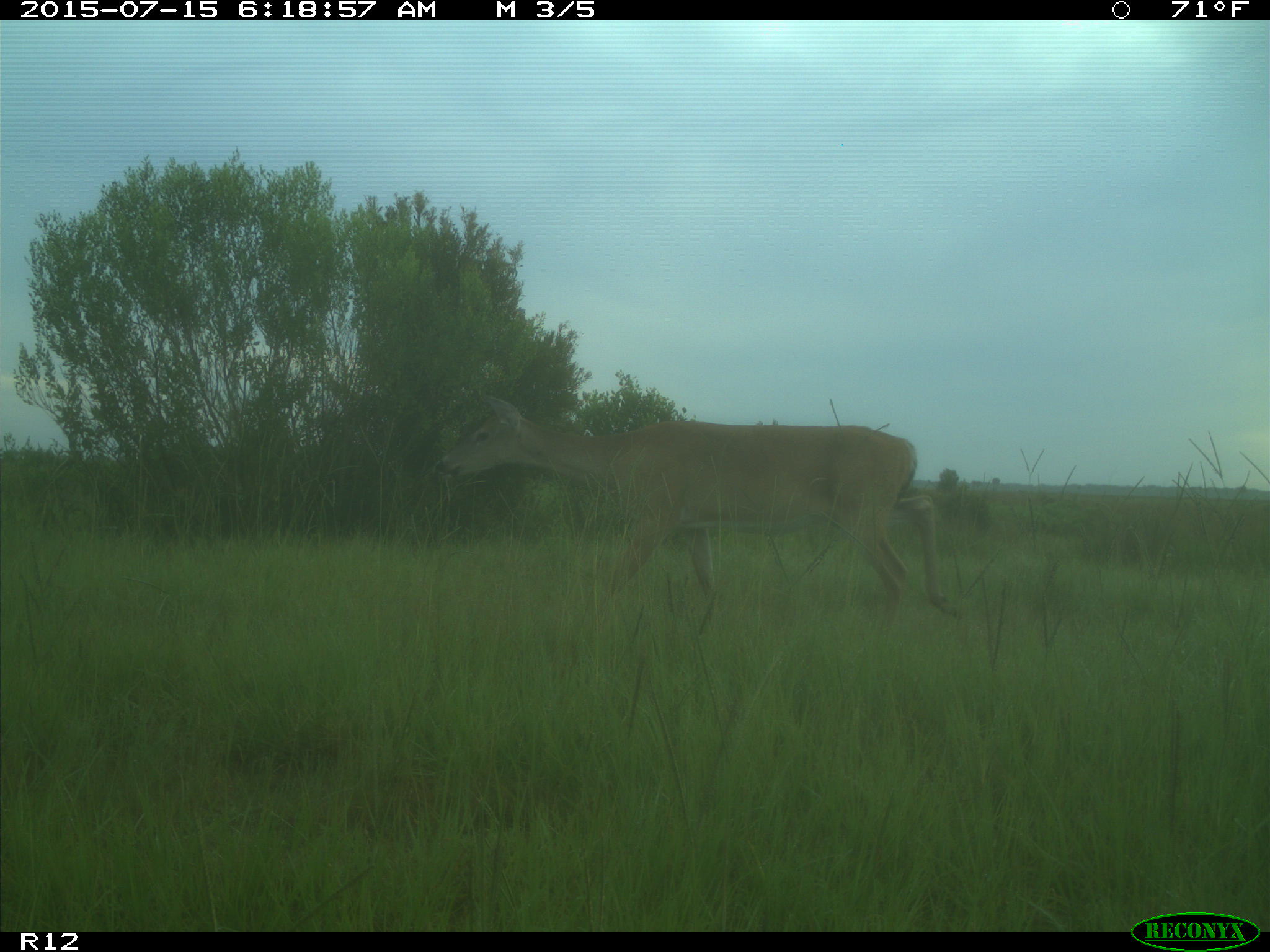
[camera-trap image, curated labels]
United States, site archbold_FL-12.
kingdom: Animalia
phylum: Chordata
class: Mammalia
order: Artiodactyla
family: Cervidae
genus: Odocoileus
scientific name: Odocoileus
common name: deer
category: unidentified deer